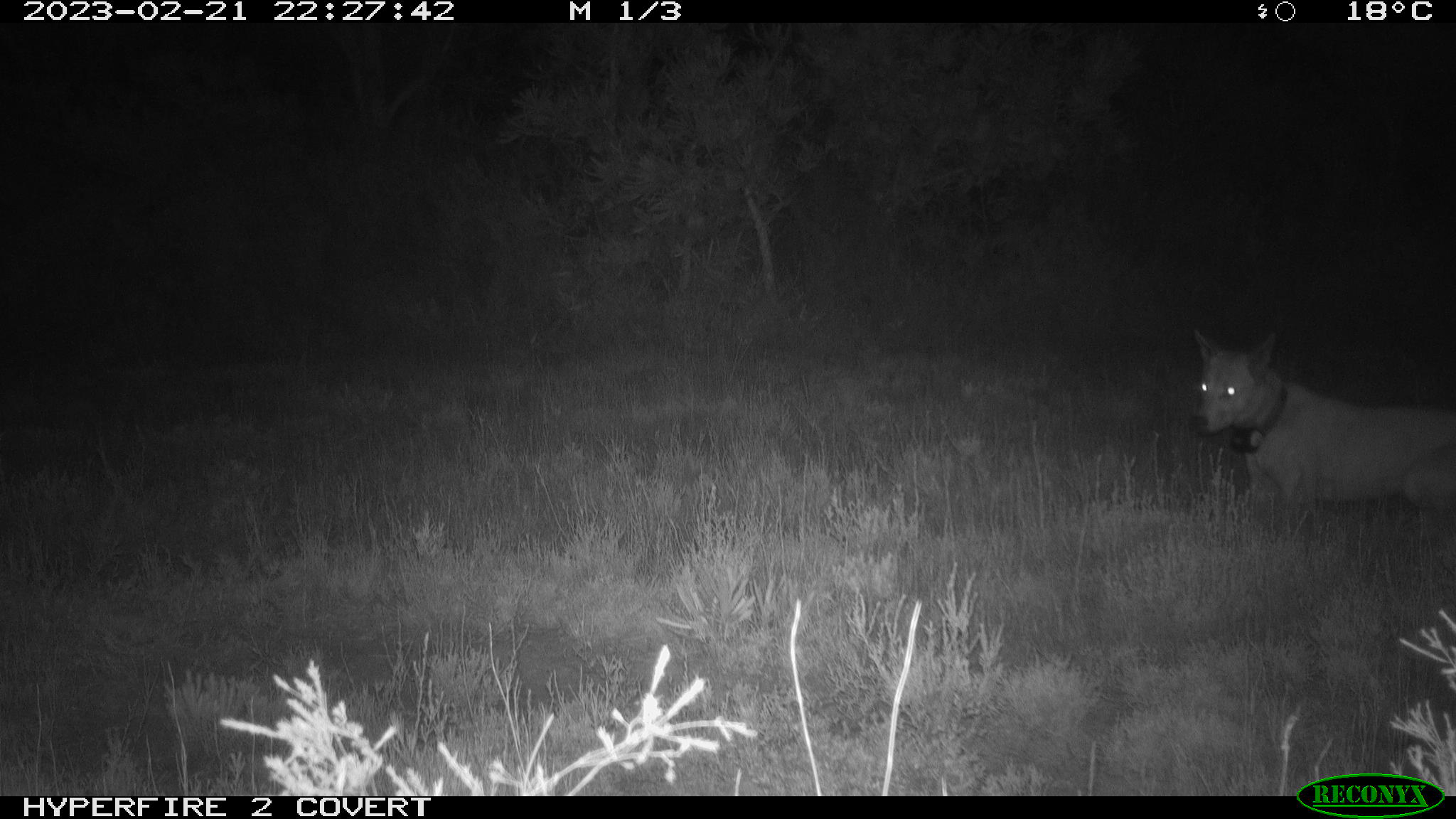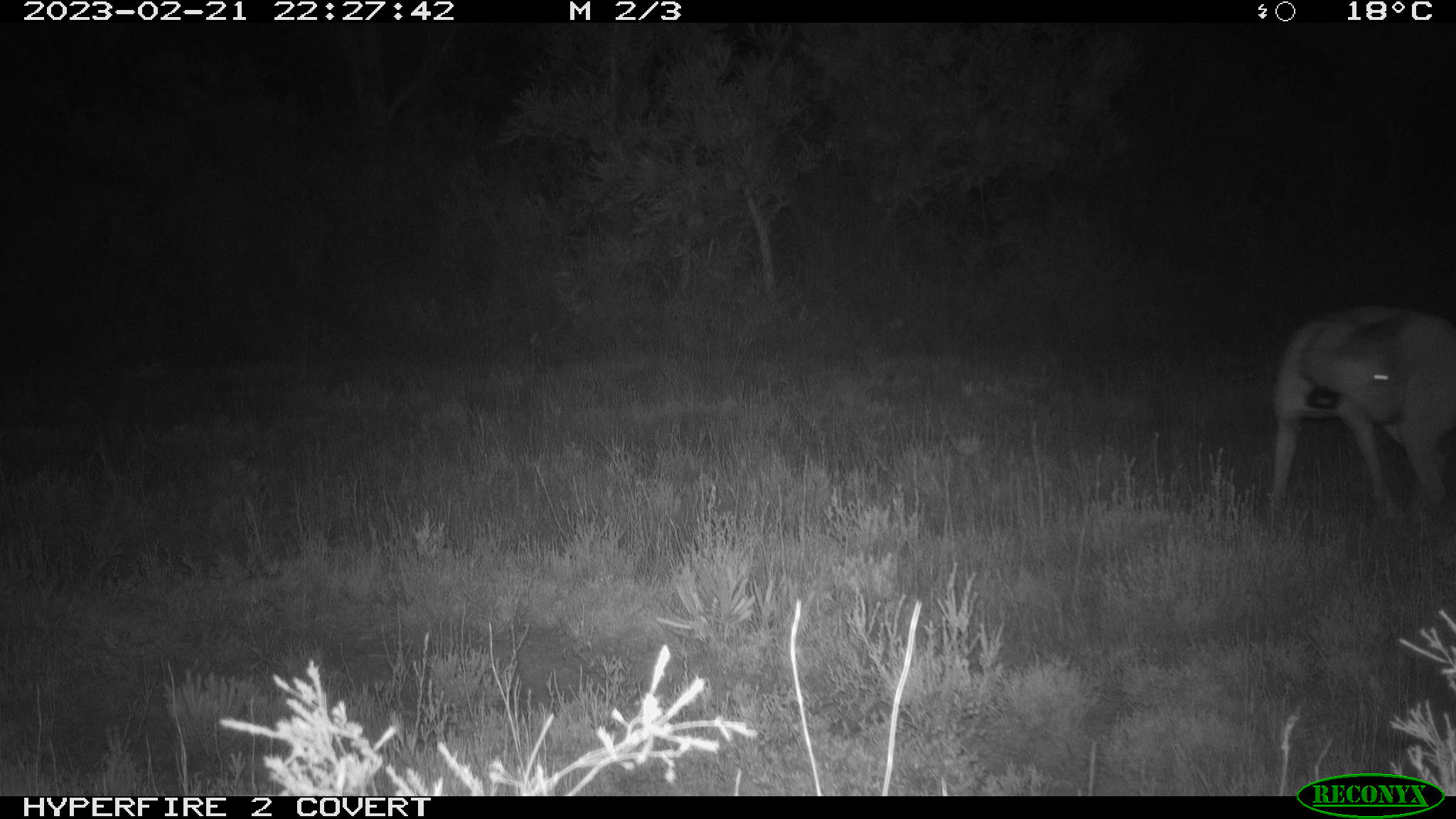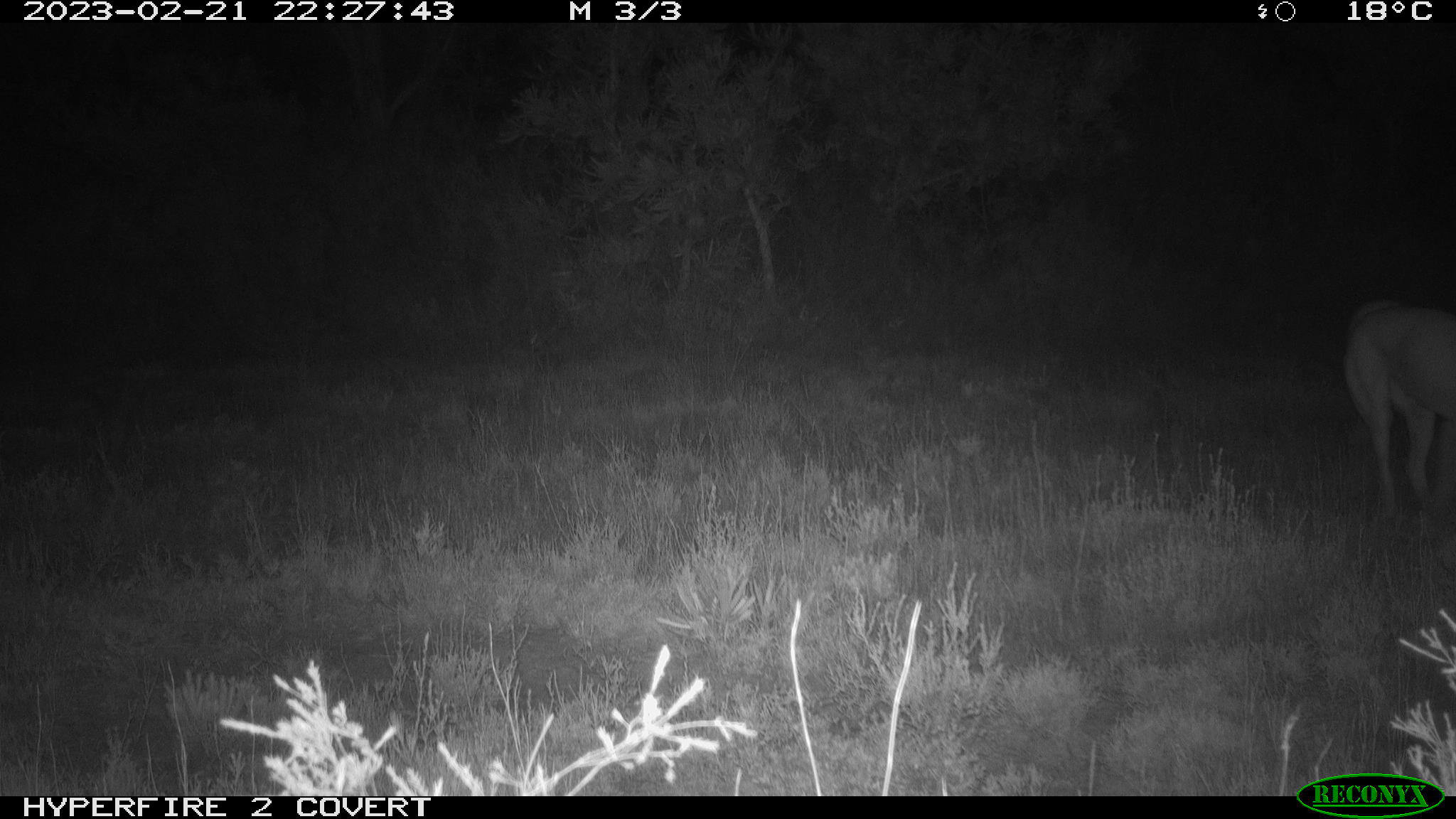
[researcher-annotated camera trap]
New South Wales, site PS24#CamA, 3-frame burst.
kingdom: Animalia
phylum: Chordata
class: Mammalia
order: Carnivora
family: Canidae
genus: Canis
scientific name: Canis familiaris dingo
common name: dingo